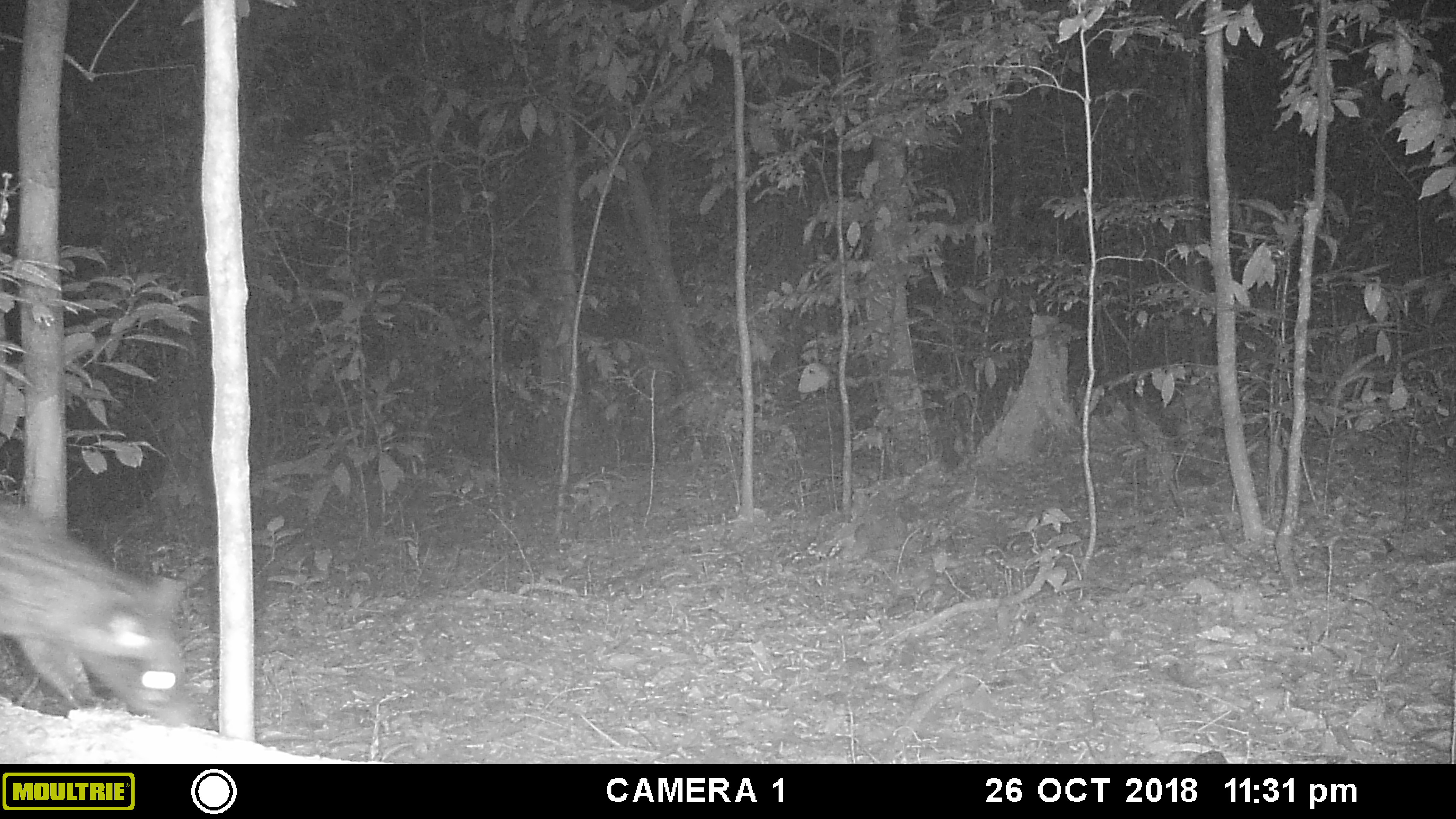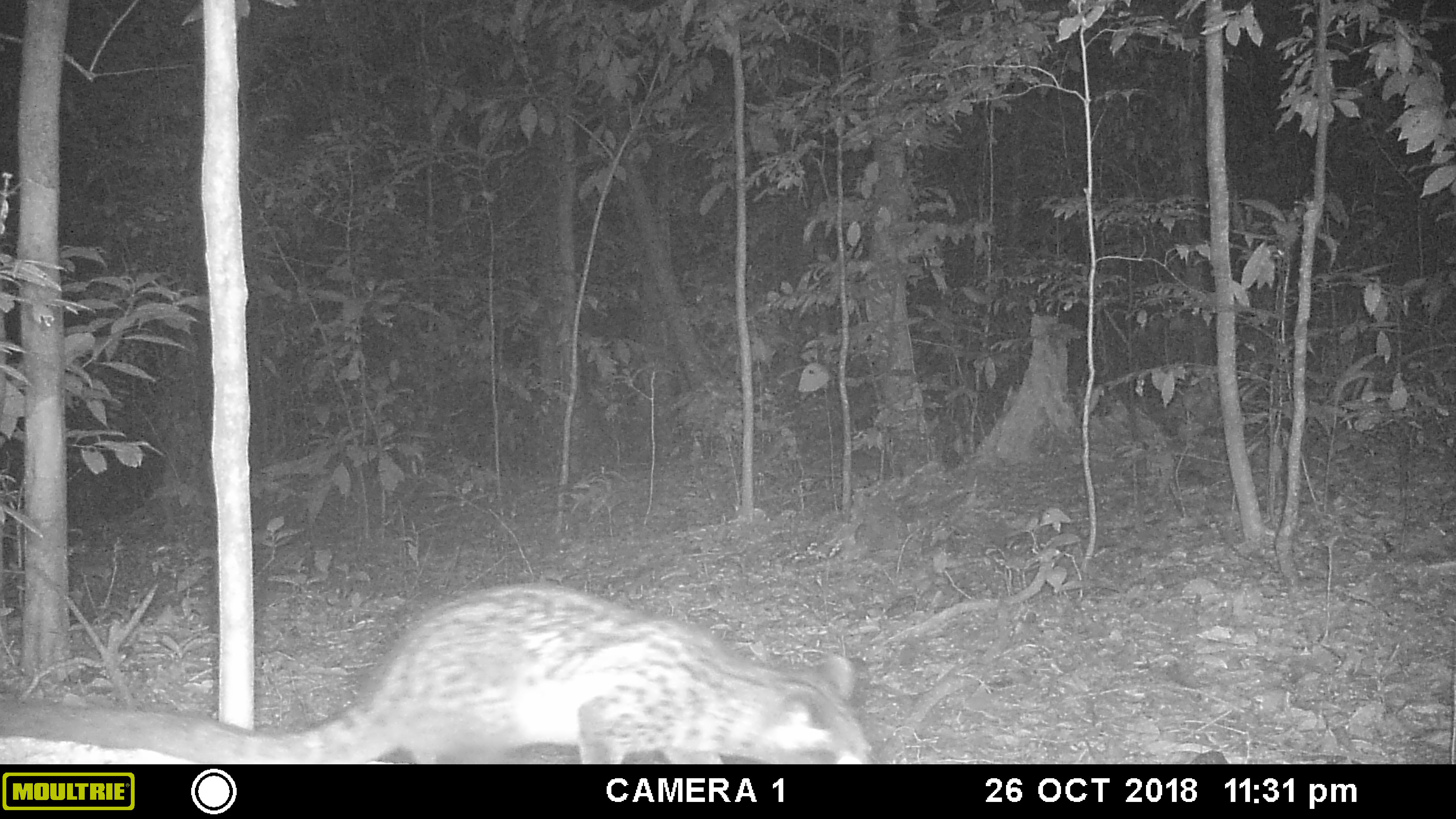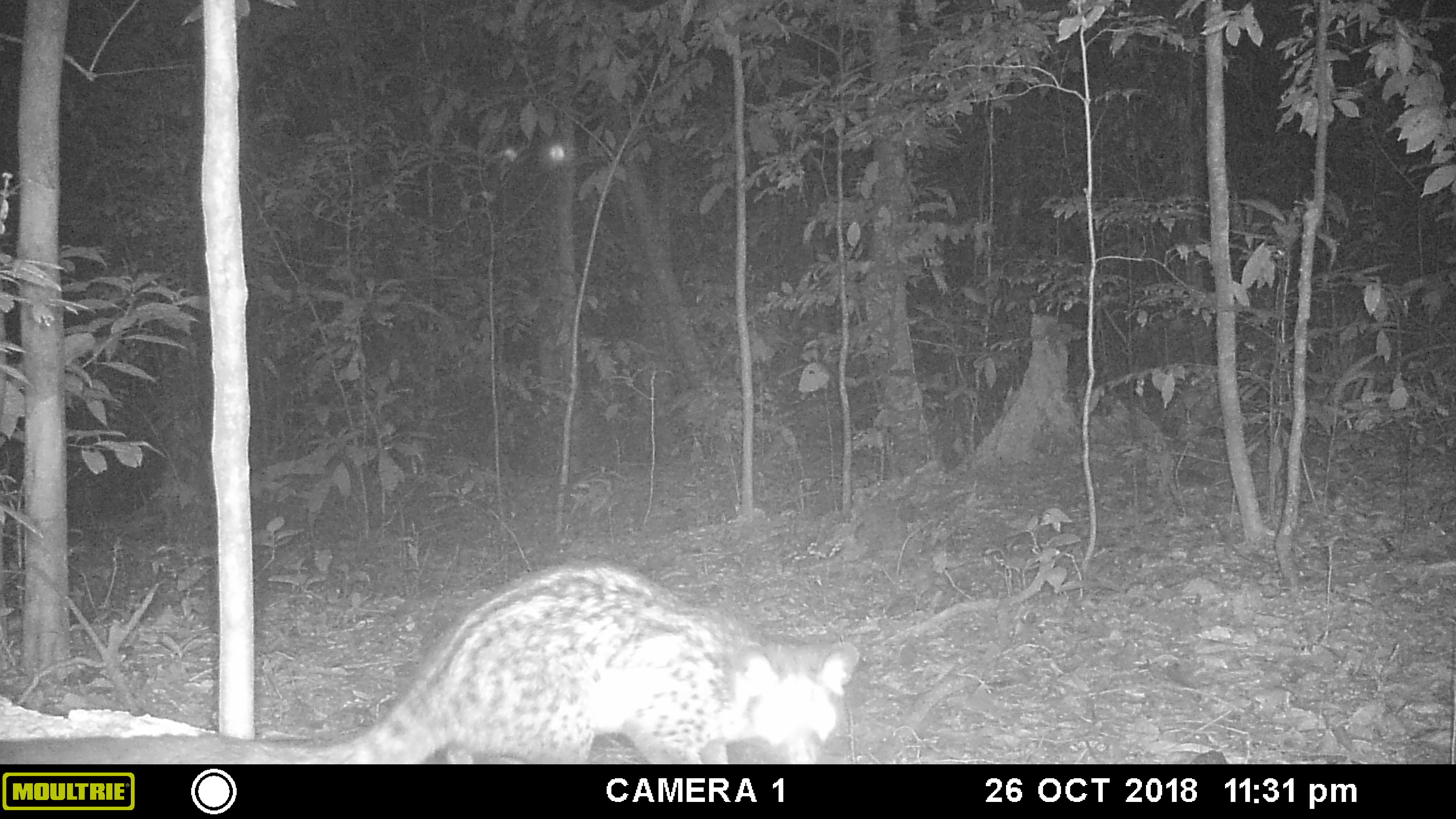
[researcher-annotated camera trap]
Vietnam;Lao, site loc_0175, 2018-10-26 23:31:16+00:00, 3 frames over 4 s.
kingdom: Animalia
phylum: Chordata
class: Mammalia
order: Carnivora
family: Viverridae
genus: Paradoxurus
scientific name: Paradoxurus hermaphroditus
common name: common palm civet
Common palm civet (Paradoxurus hermaphroditus). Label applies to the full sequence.